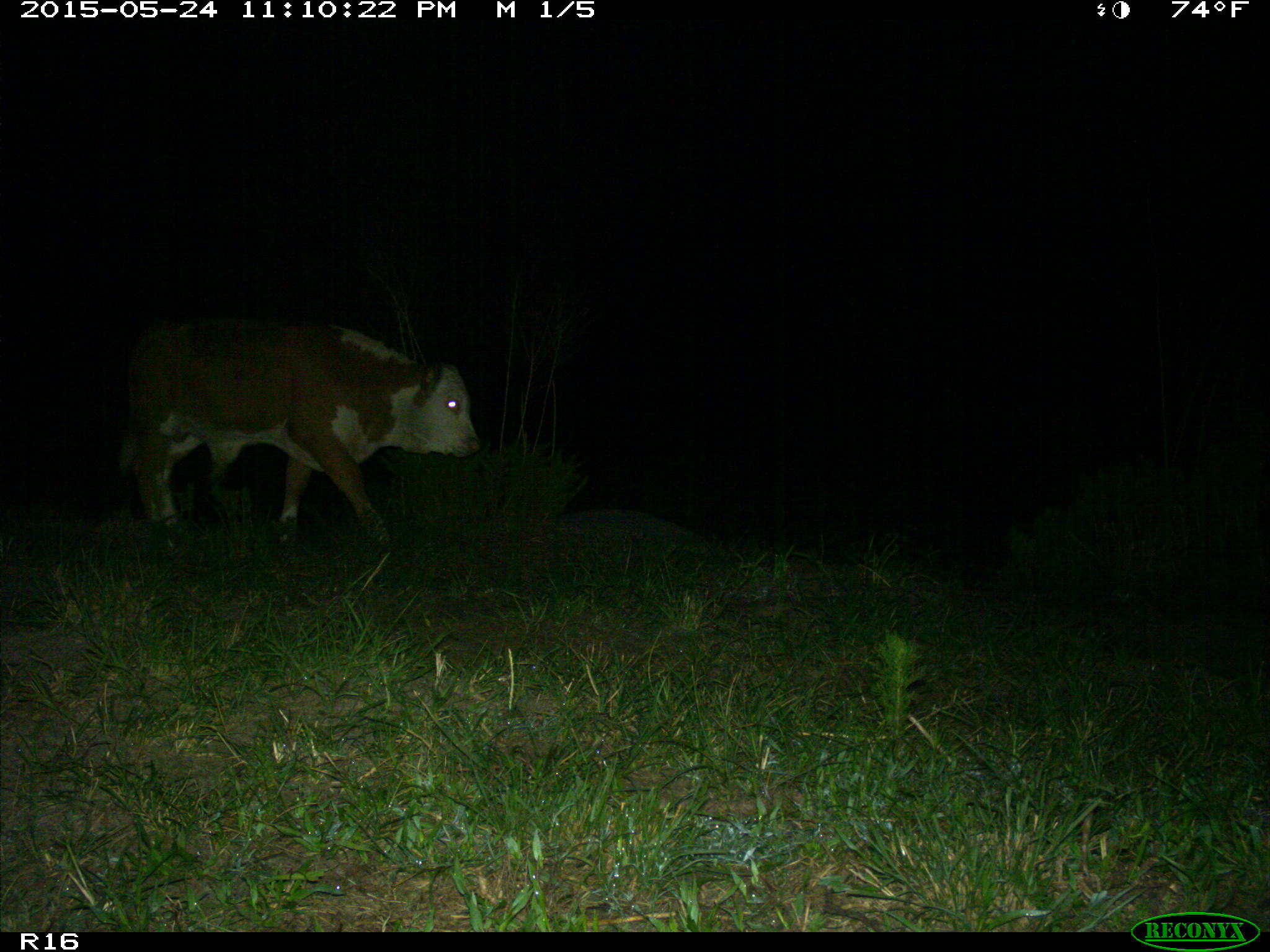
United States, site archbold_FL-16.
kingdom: Animalia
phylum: Chordata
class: Mammalia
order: Artiodactyla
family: Bovidae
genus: Bos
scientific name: Bos taurus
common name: domestic cow